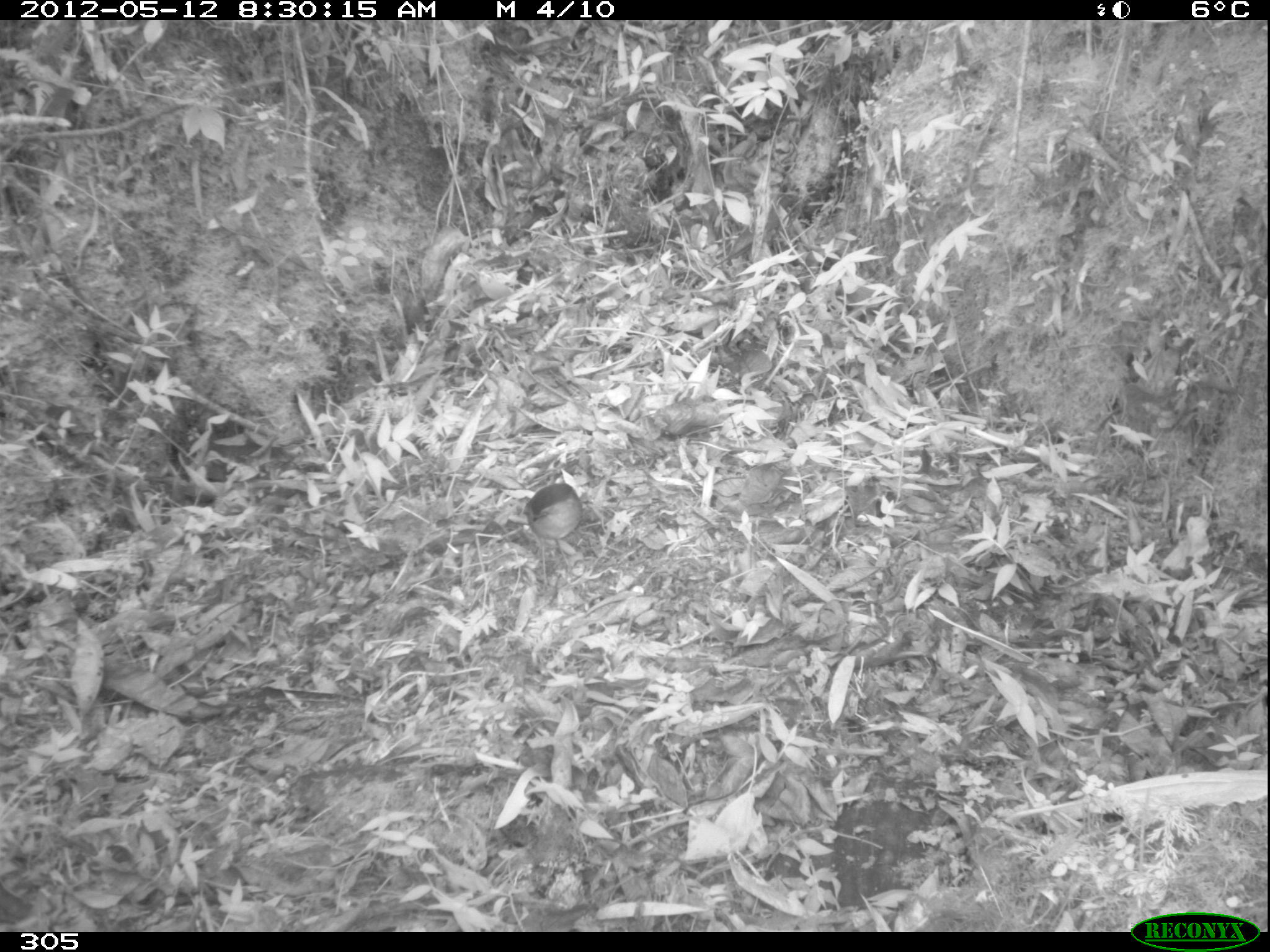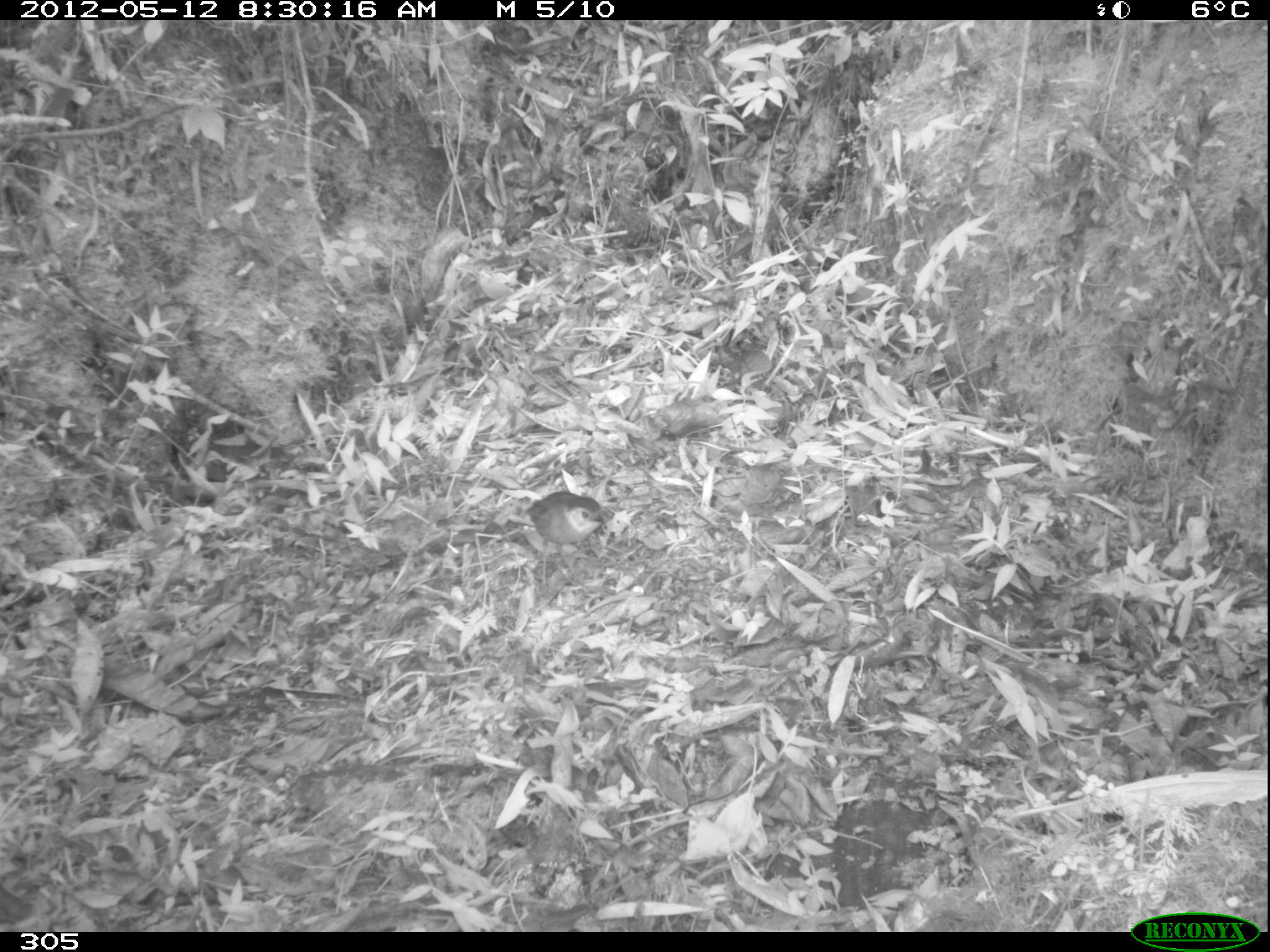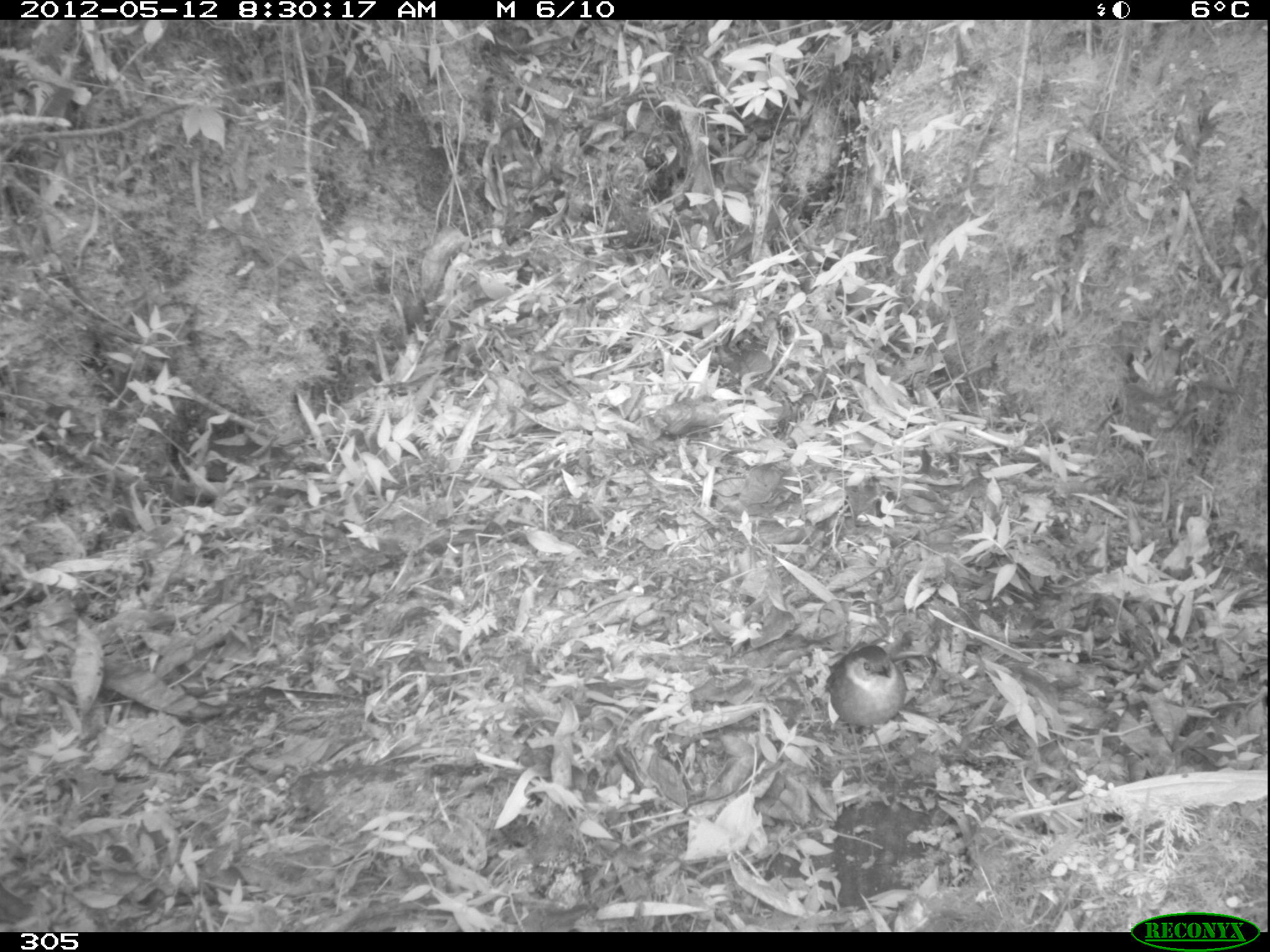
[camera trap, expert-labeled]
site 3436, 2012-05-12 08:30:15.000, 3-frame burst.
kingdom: Animalia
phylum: Chordata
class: Aves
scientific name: Aves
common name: bird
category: unknown bird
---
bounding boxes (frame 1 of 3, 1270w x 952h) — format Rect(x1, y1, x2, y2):
unknown bird: Rect(523, 481, 581, 590)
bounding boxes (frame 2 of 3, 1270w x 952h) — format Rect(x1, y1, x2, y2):
unknown bird: Rect(524, 491, 604, 589)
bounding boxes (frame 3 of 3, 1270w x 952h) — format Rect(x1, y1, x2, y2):
unknown bird: Rect(824, 645, 907, 787)